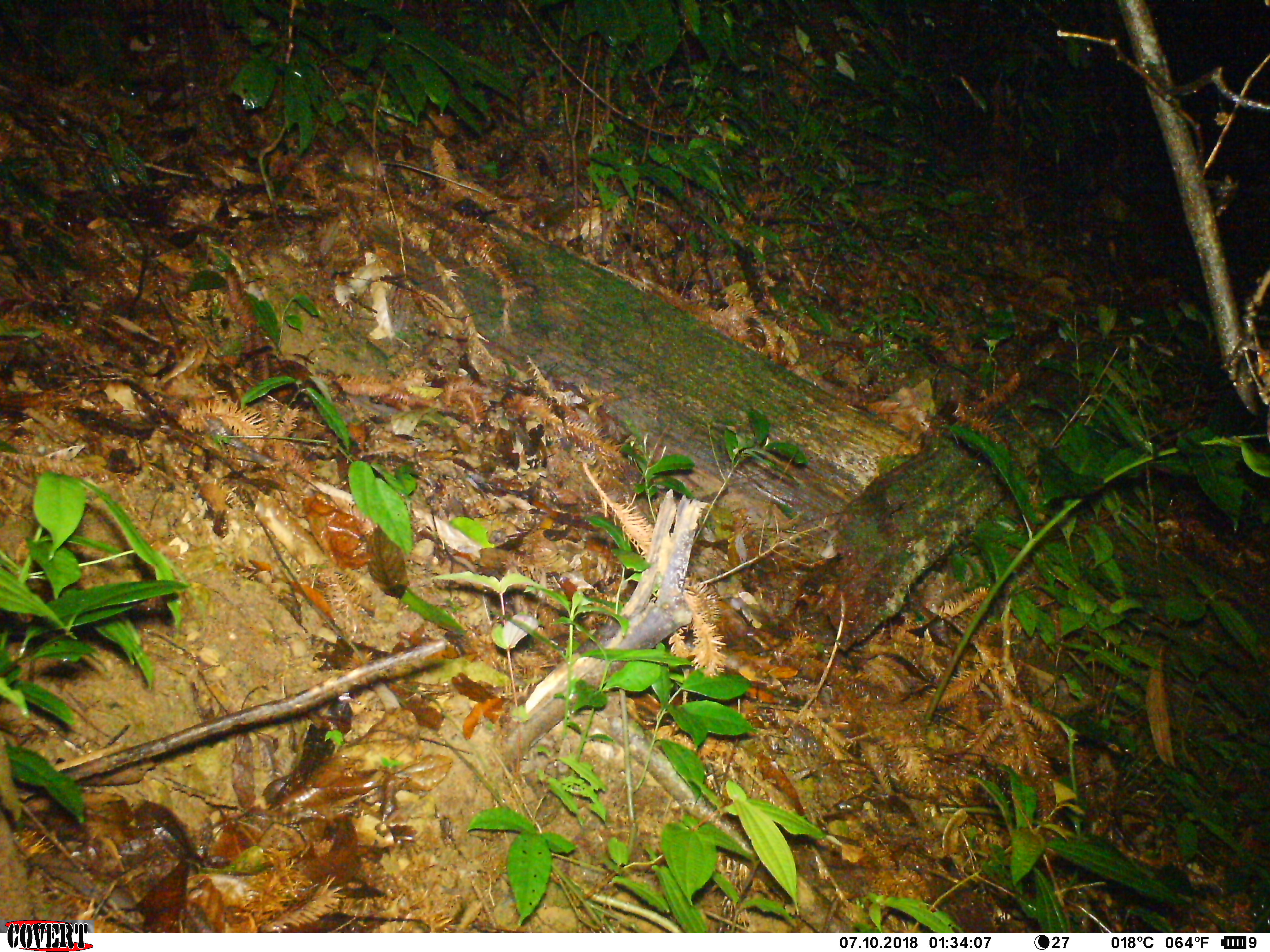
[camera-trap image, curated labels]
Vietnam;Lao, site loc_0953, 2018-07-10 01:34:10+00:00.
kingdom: Animalia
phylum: Chordata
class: Mammalia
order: Rodentia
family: Muridae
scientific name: Muridae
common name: old-world mice and rats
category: unidentified murid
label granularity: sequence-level